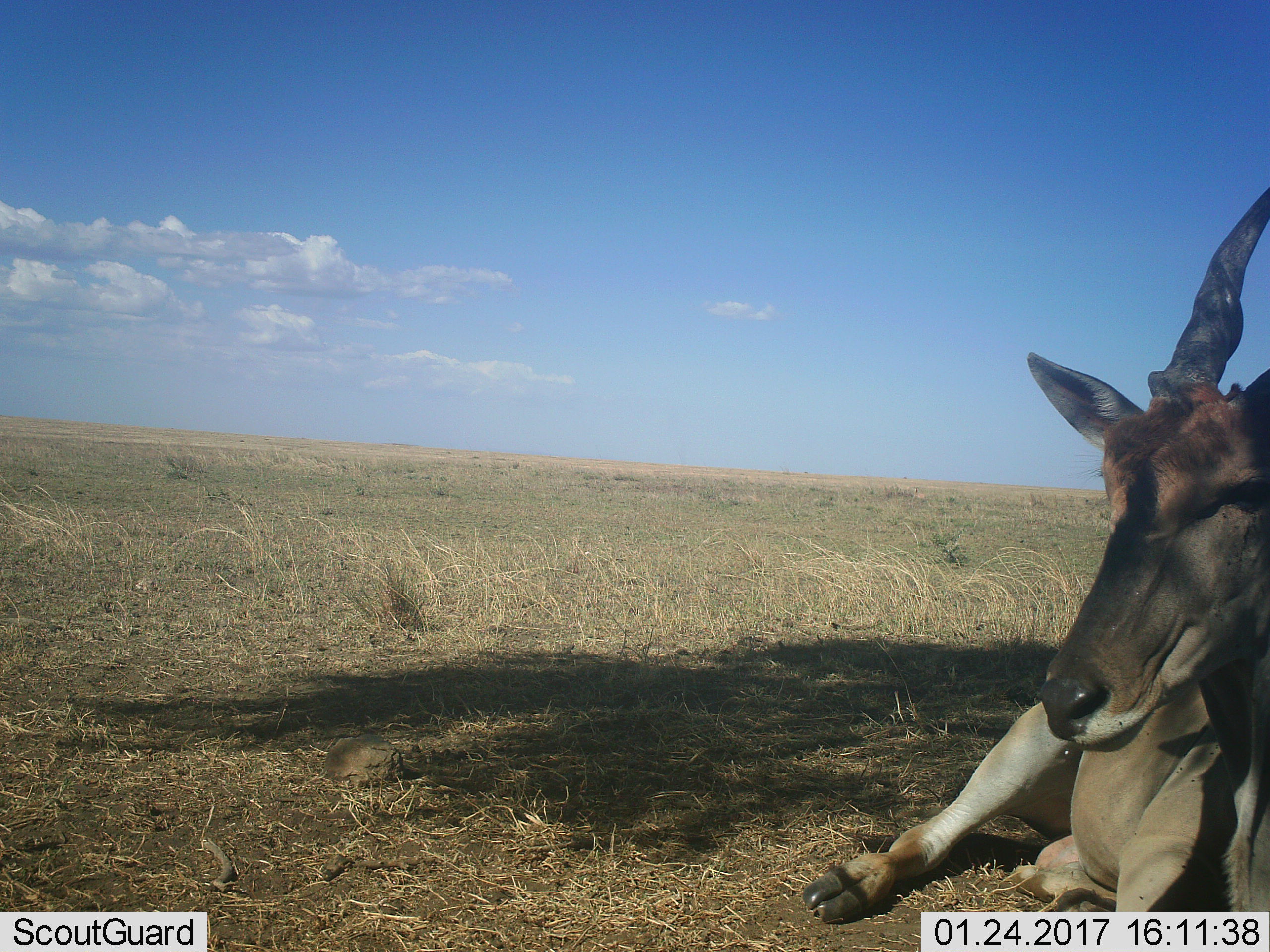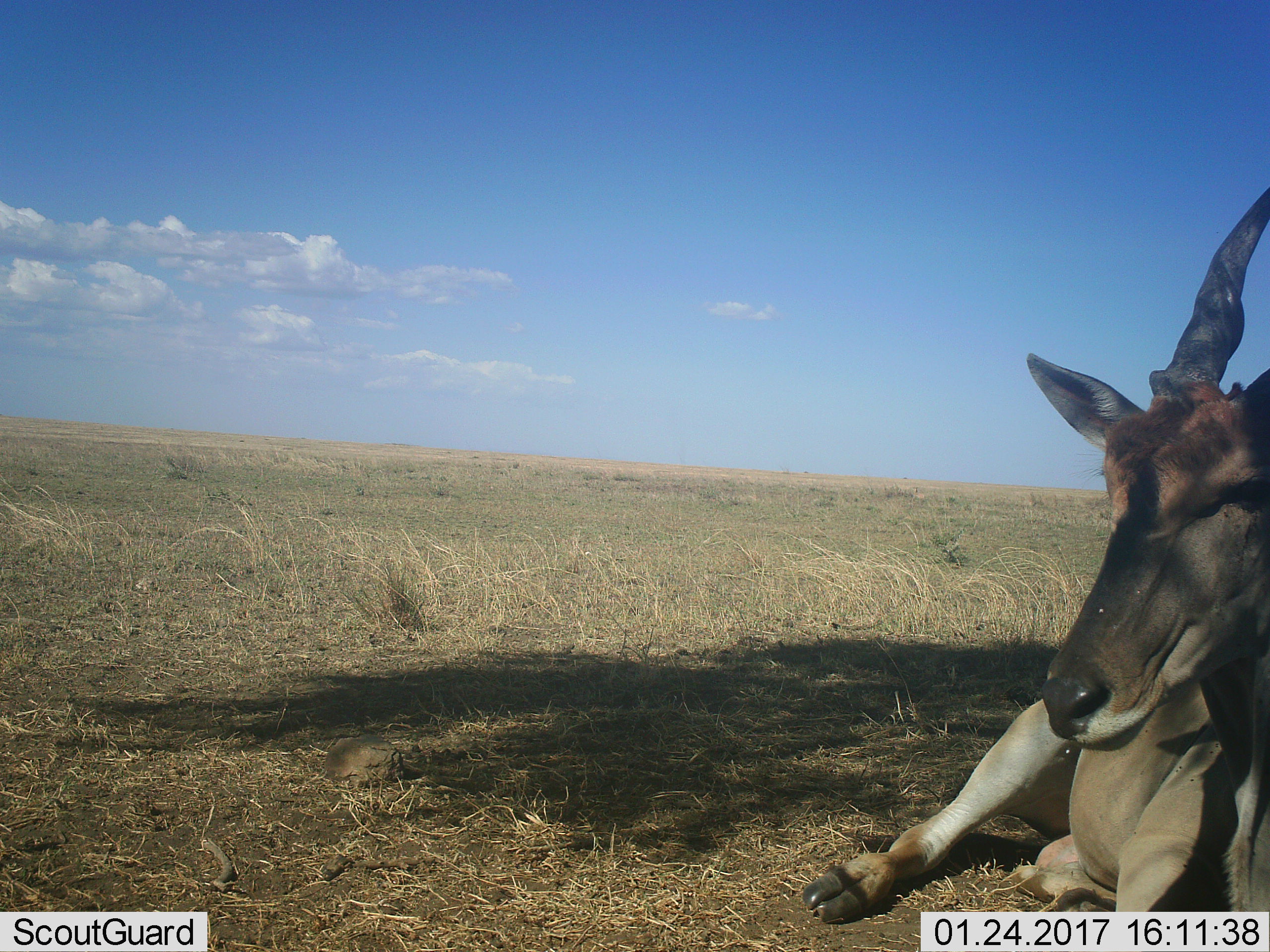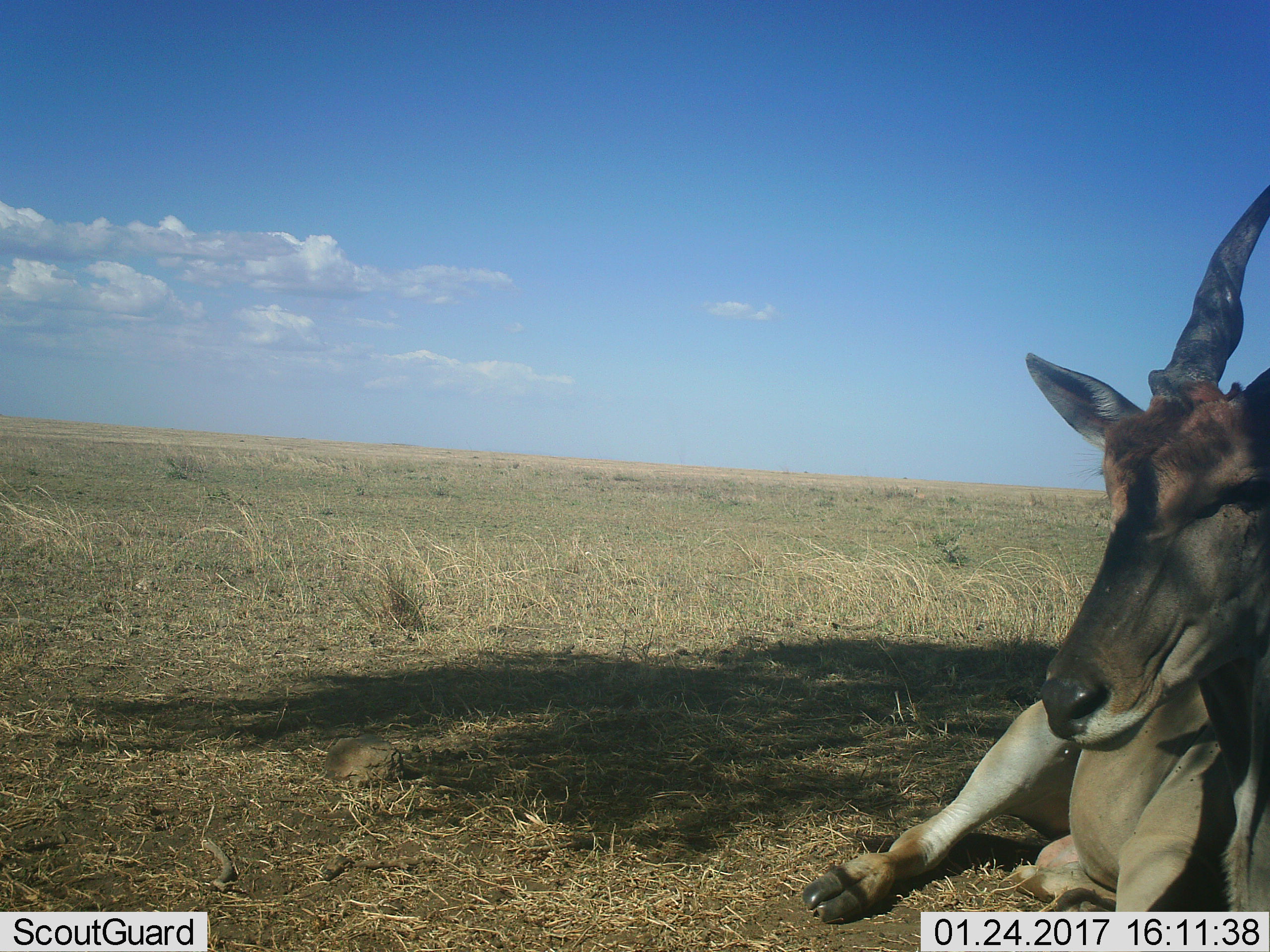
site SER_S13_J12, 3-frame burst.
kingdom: Animalia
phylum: Chordata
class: Mammalia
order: Artiodactyla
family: Bovidae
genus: Tragelaphus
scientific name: Tragelaphus oryx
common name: eland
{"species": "eland (Tragelaphus oryx)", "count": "1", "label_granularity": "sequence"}